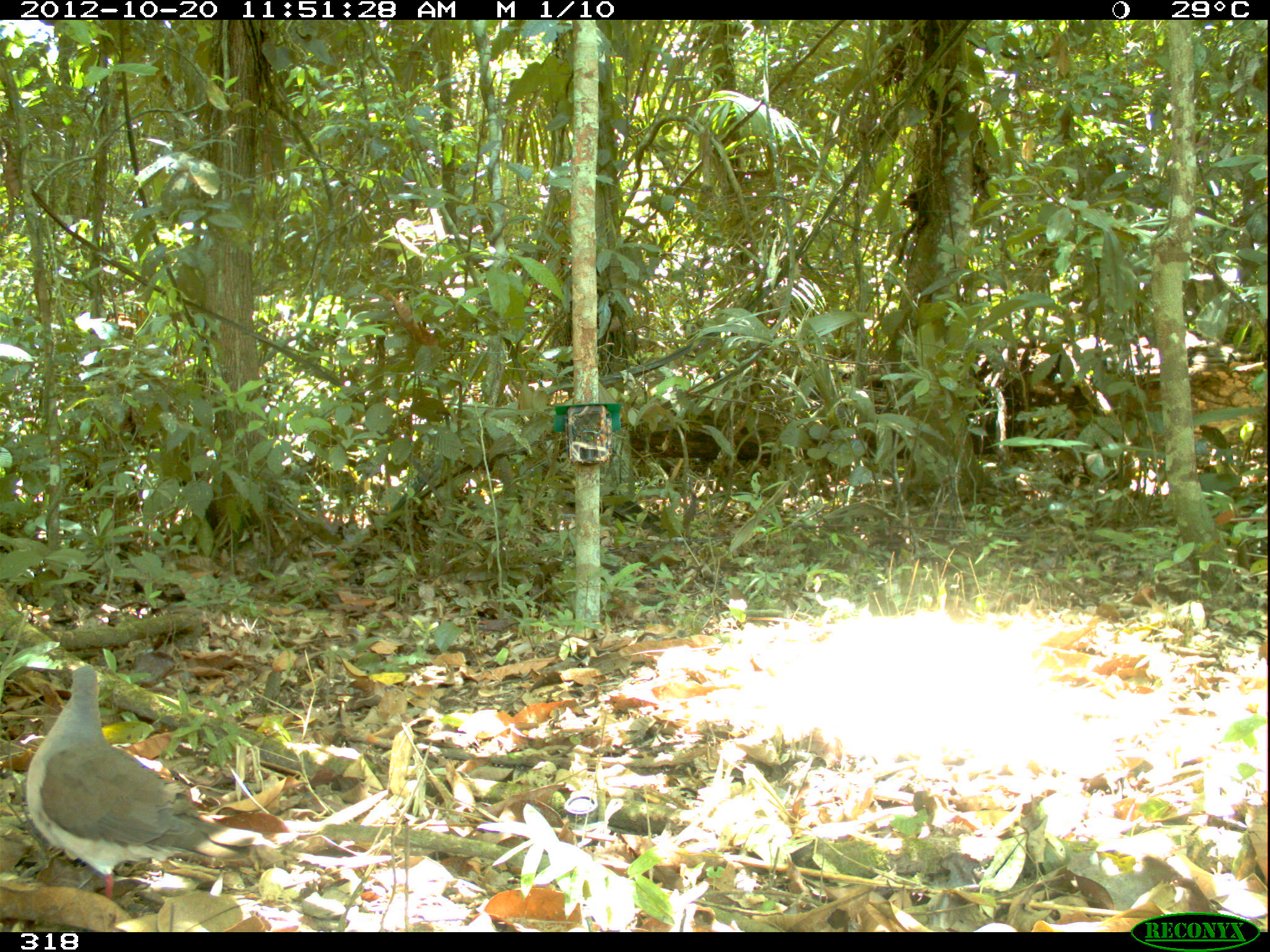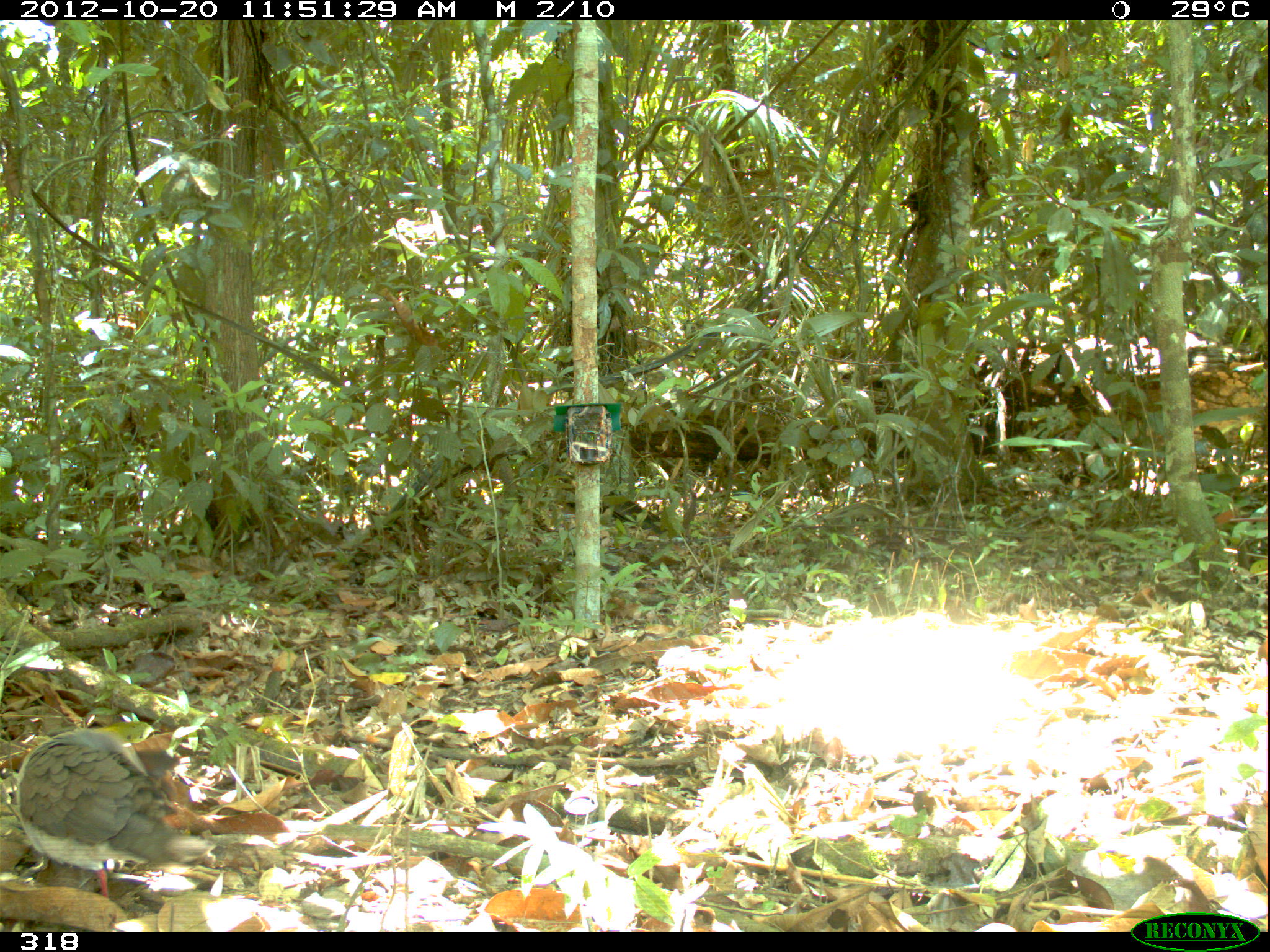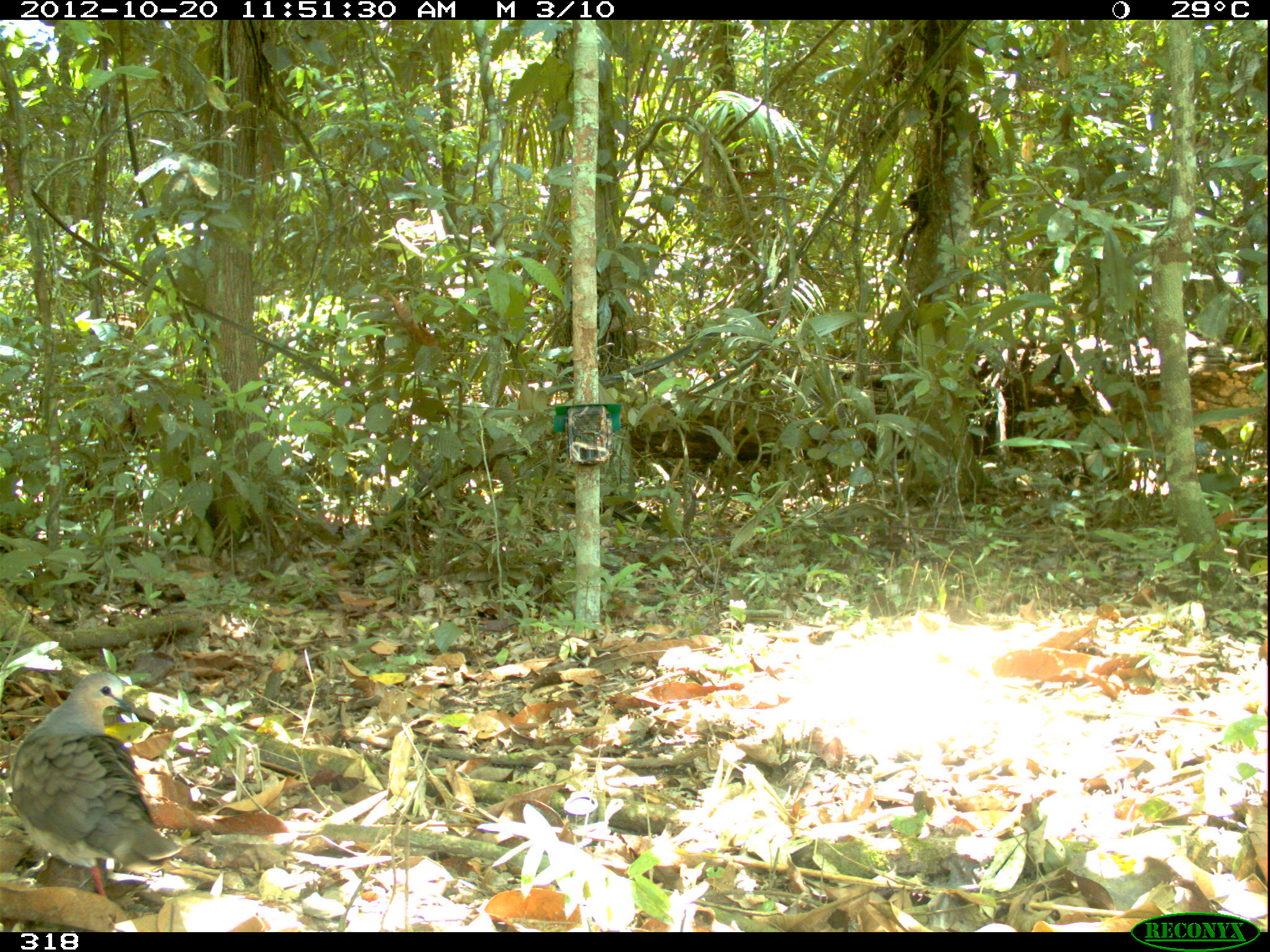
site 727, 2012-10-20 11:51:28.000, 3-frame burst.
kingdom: Animalia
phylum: Chordata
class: Aves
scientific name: Aves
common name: bird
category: unknown bird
Unknown bird (bird) (Aves).